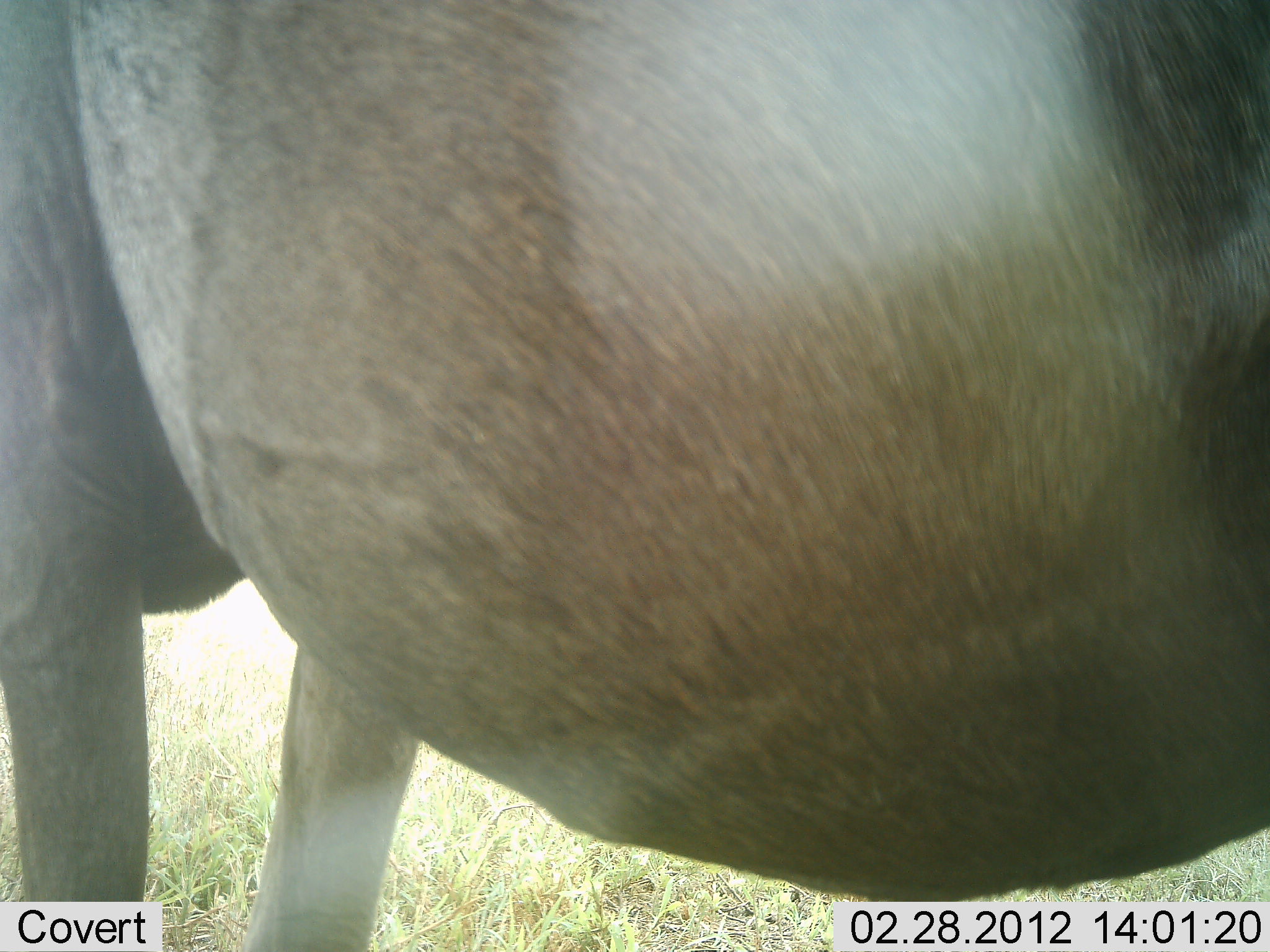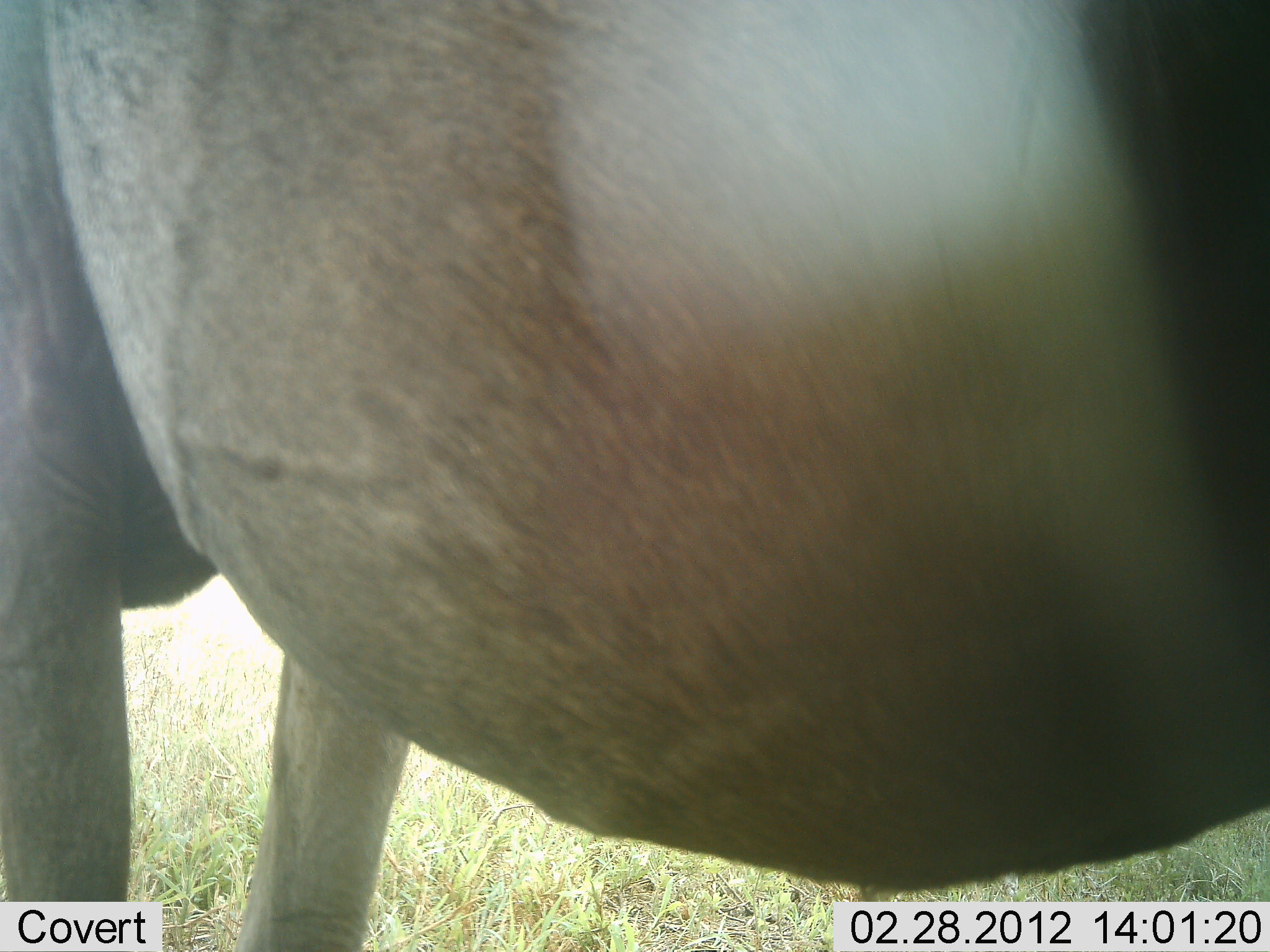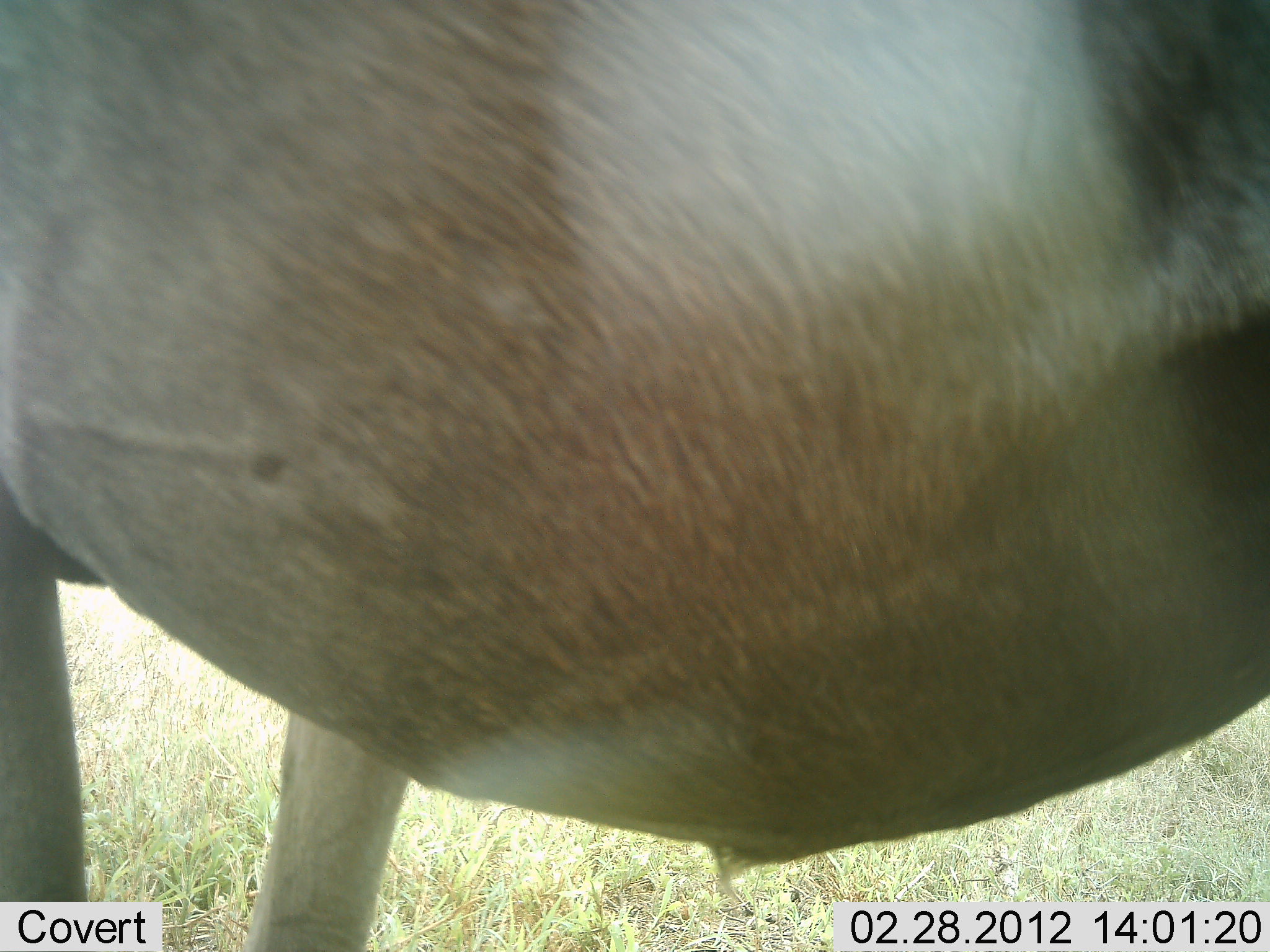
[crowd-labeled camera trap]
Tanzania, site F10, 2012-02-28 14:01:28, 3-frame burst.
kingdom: Animalia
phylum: Chordata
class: Mammalia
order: Artiodactyla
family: Bovidae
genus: Connochaetes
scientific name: Connochaetes taurinus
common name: blue wildebeest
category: wildebeest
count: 1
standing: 100%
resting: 0%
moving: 0%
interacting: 0%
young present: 0%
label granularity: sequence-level